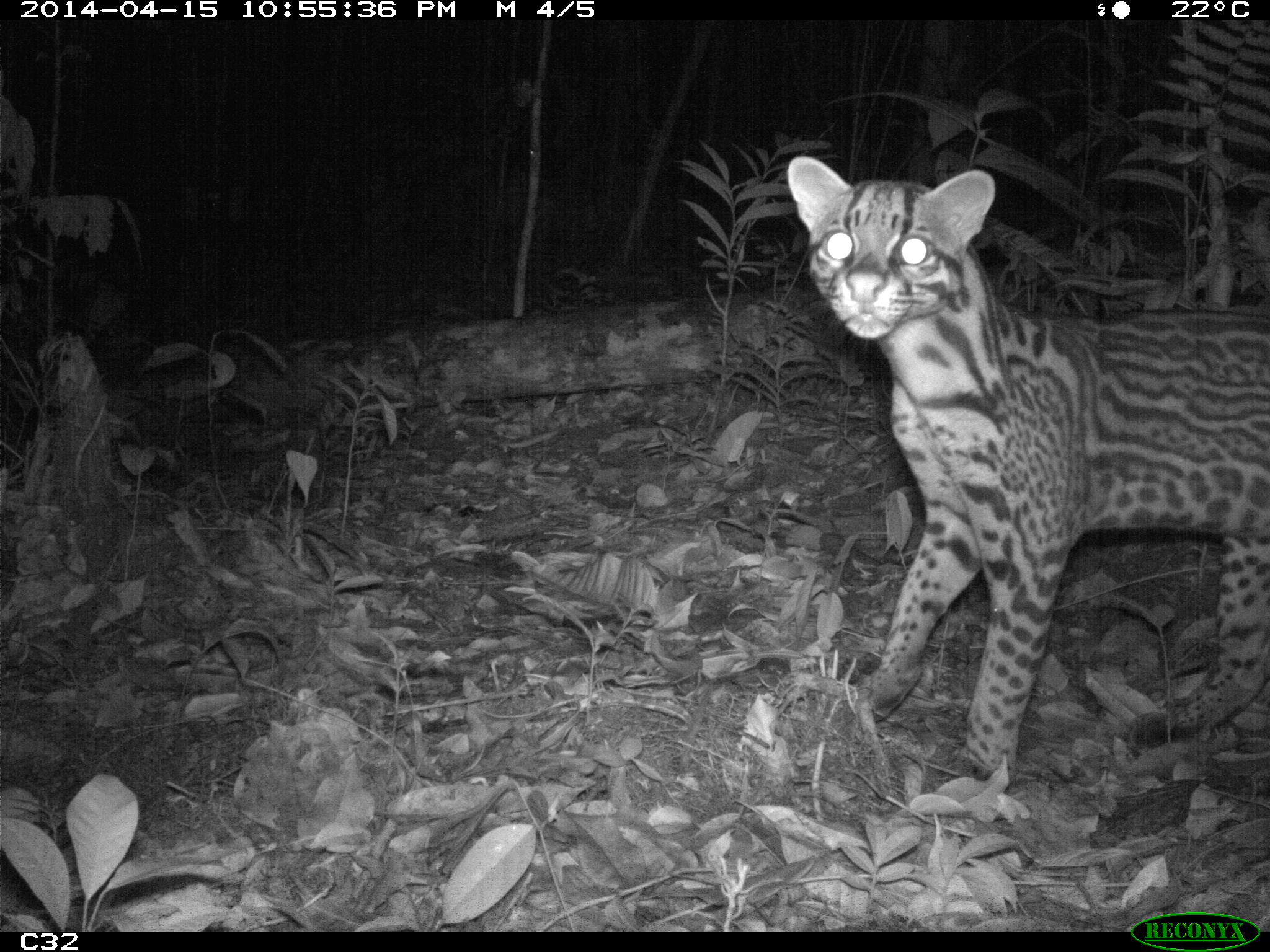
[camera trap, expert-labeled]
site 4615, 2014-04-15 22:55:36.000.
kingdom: Animalia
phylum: Chordata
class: Mammalia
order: Carnivora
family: Felidae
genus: Leopardus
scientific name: Leopardus pardalis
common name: ocelot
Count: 1.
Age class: adult.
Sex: female.